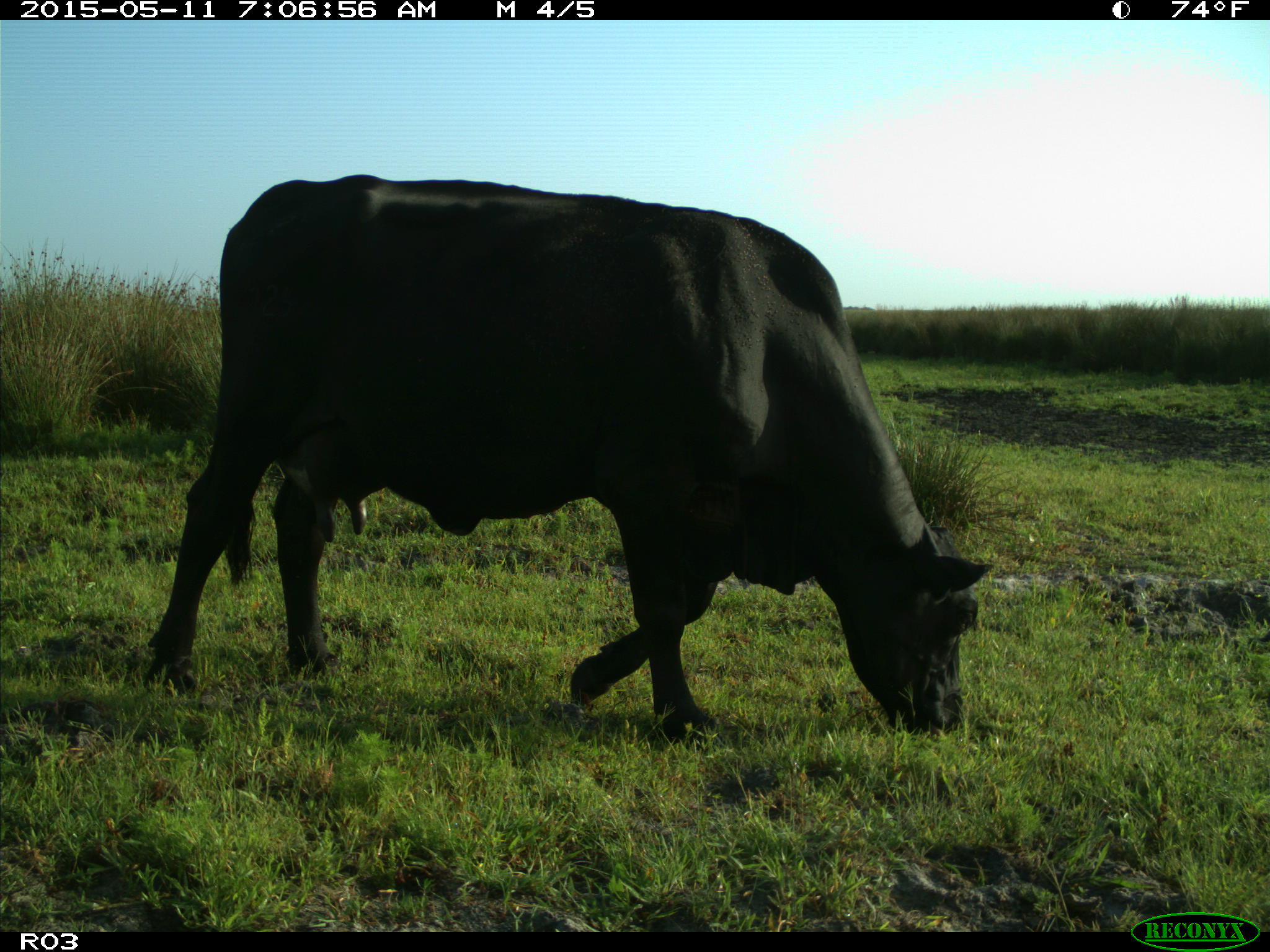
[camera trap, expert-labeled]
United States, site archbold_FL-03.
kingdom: Animalia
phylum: Chordata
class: Mammalia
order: Artiodactyla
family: Bovidae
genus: Bos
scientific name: Bos taurus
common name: domestic cow